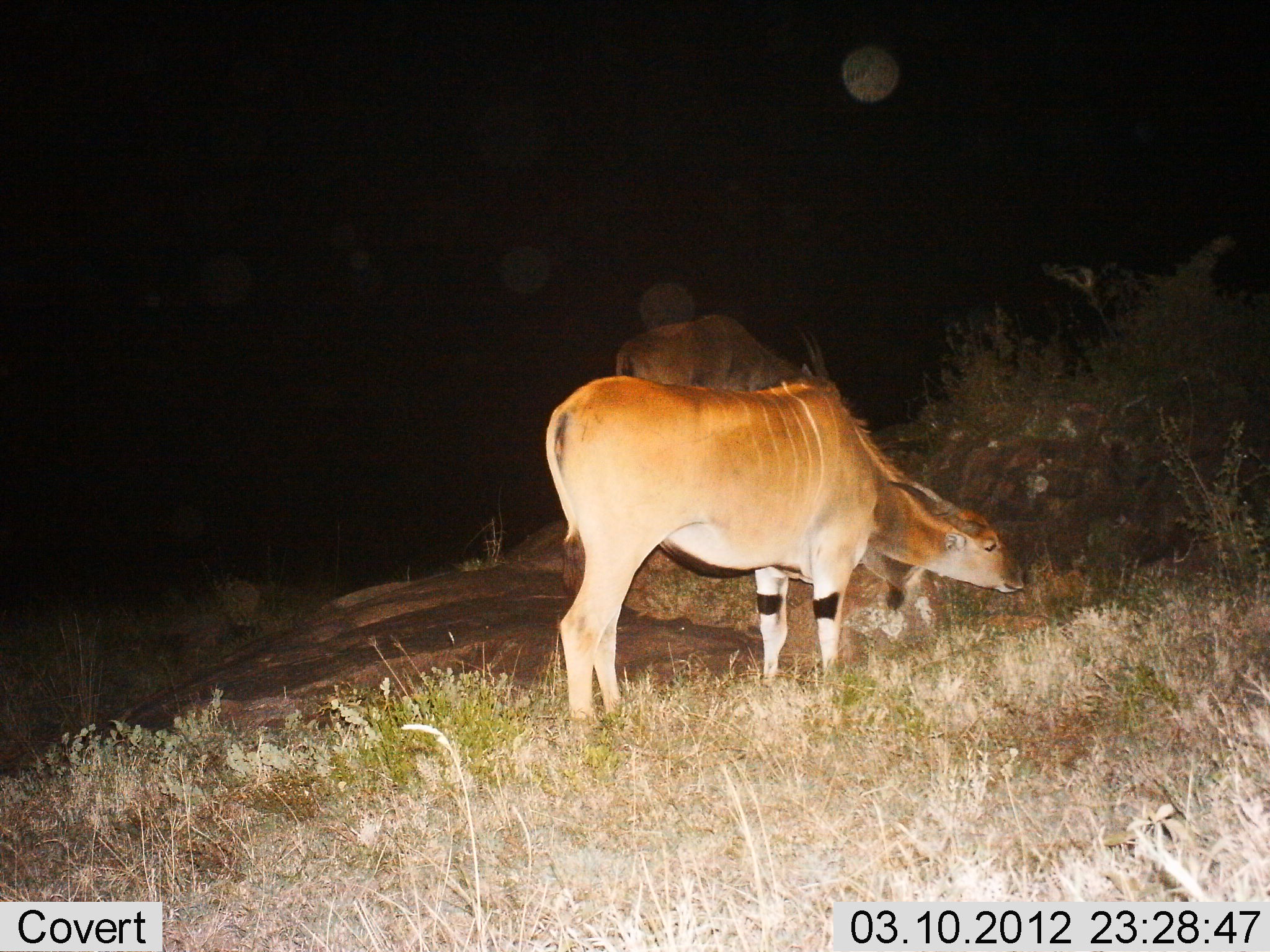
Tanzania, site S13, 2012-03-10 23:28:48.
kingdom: Animalia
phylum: Chordata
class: Mammalia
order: Artiodactyla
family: Bovidae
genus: Tragelaphus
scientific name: Tragelaphus oryx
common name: eland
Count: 2.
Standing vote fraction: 35%.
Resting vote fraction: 0%.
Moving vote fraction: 0%.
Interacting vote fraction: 0%.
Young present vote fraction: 0%.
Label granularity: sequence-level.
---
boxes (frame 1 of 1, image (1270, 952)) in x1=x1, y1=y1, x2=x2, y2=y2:
animal: x1=543, y1=375, x2=1028, y2=739; x1=610, y1=313, x2=927, y2=614